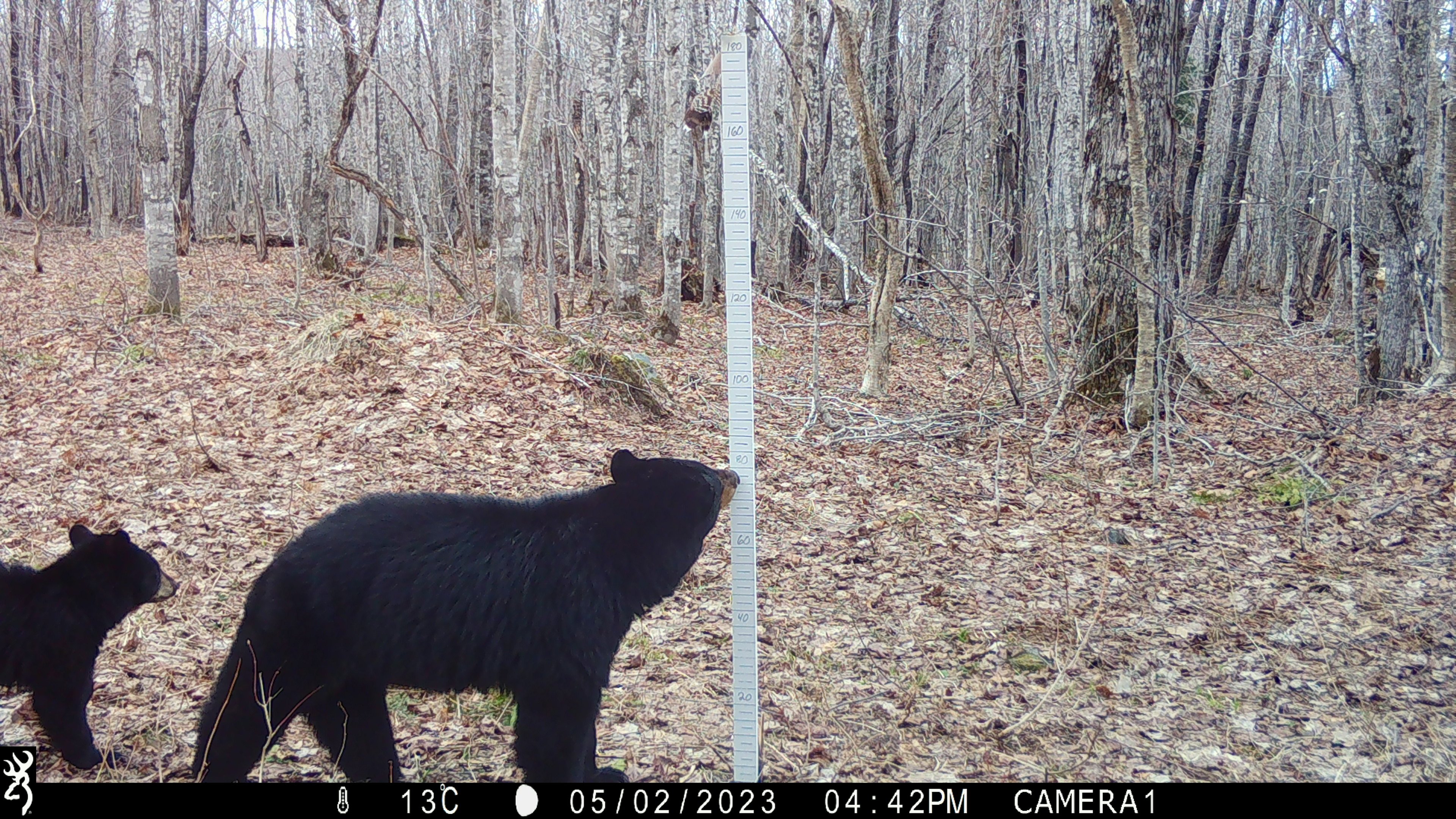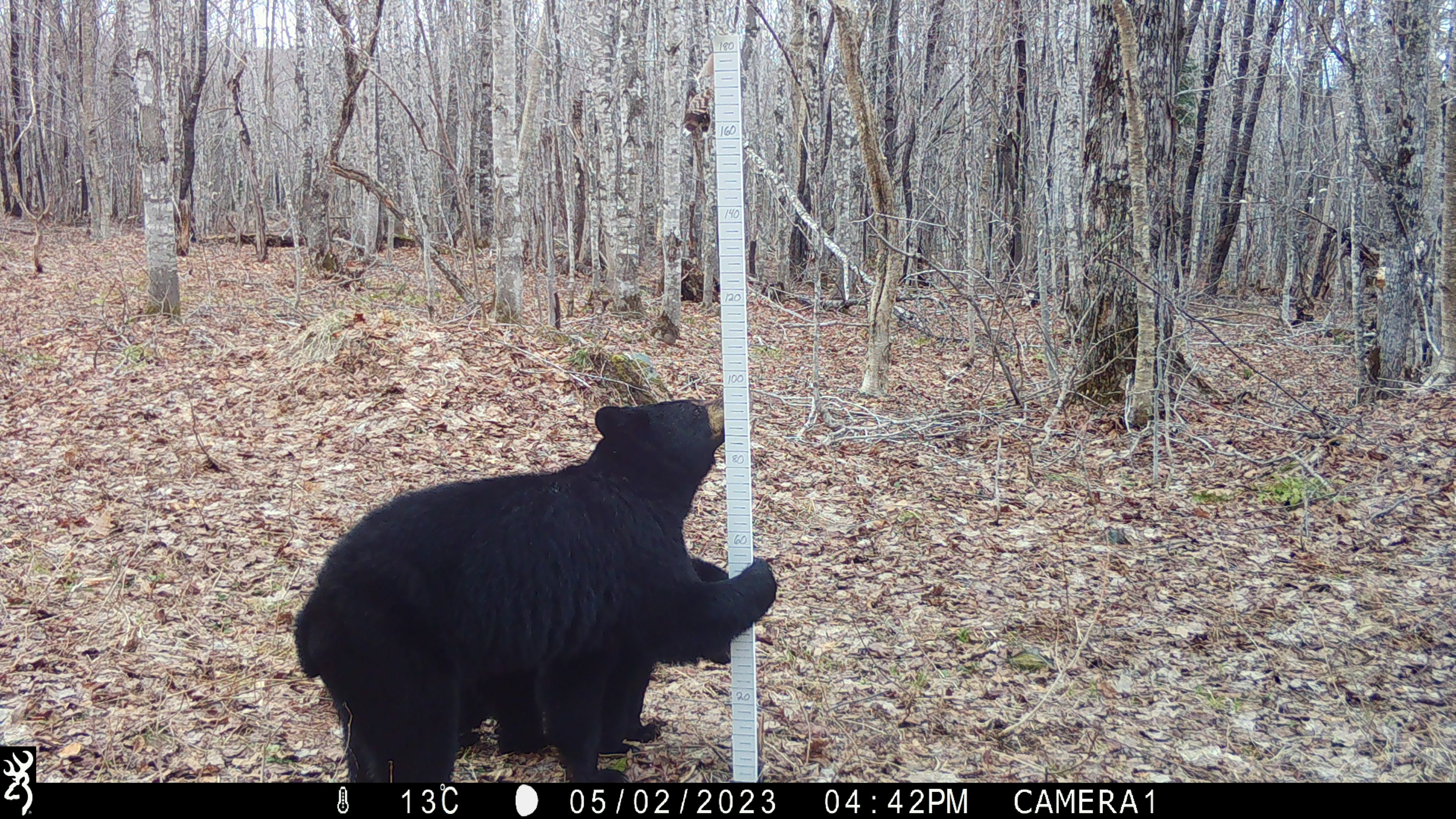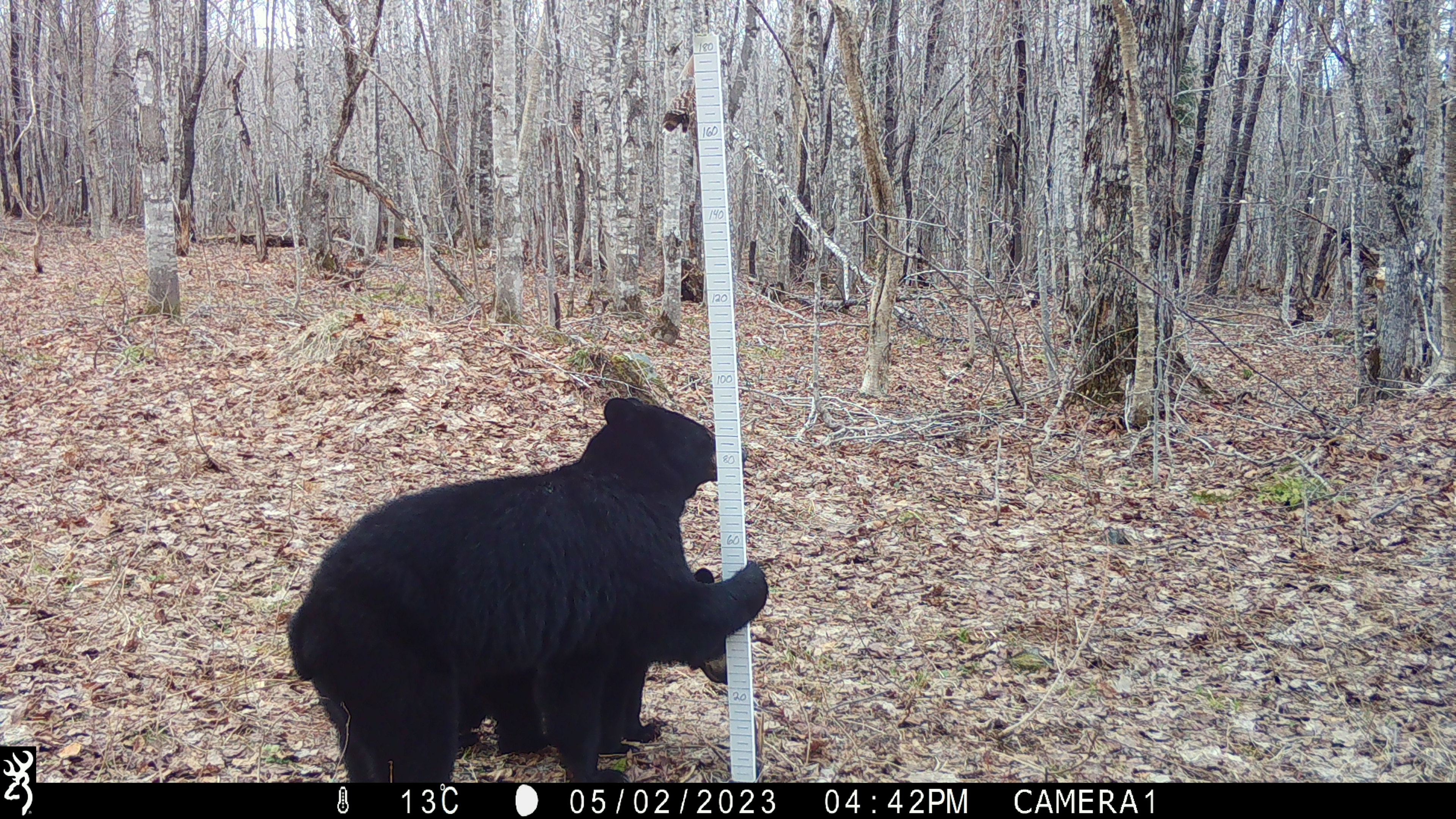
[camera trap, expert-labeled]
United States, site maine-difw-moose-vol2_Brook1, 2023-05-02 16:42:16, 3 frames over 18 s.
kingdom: Animalia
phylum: Chordata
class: Mammalia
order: Carnivora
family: Ursidae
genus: Ursus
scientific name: Ursus americanus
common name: black bear